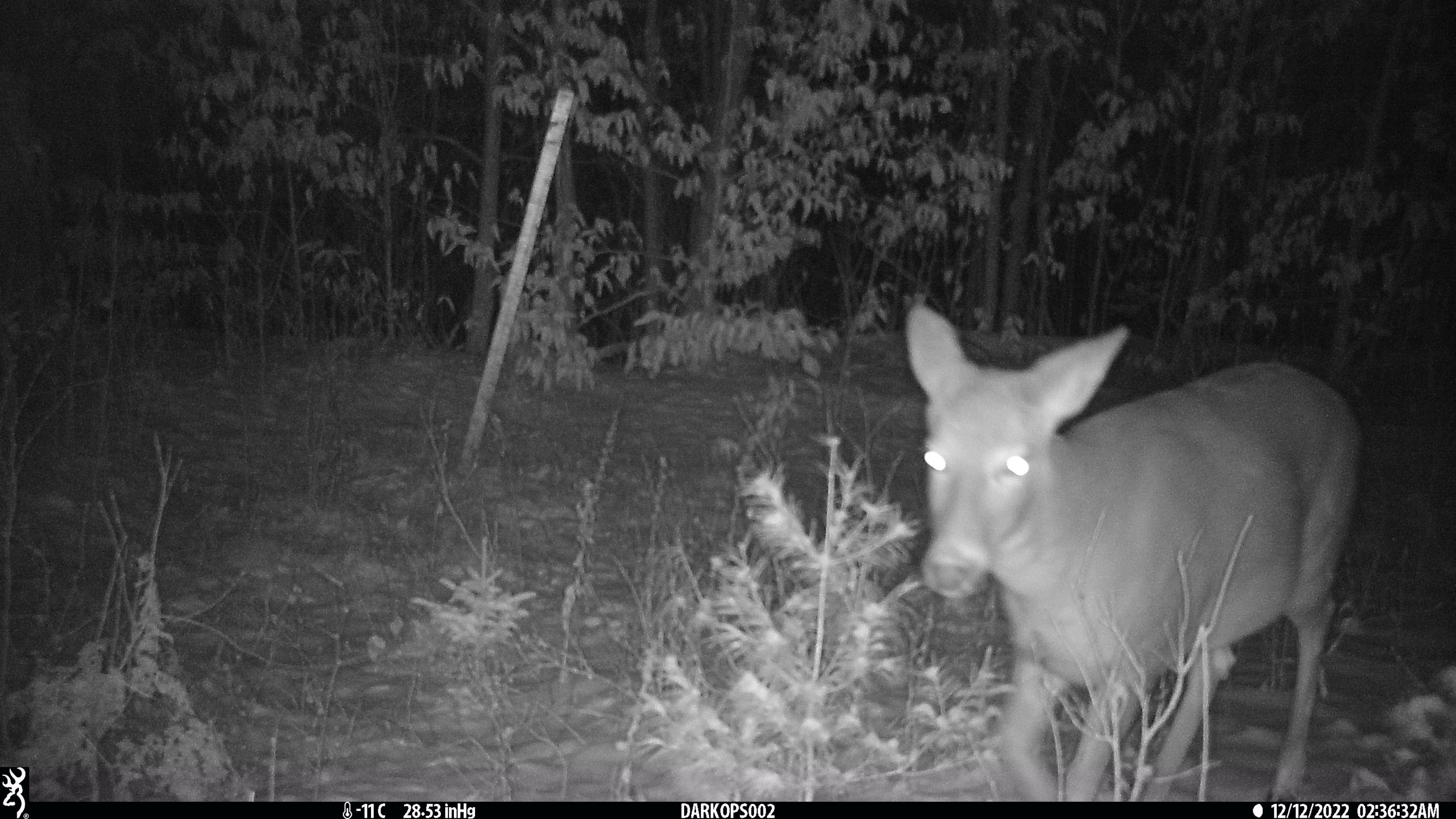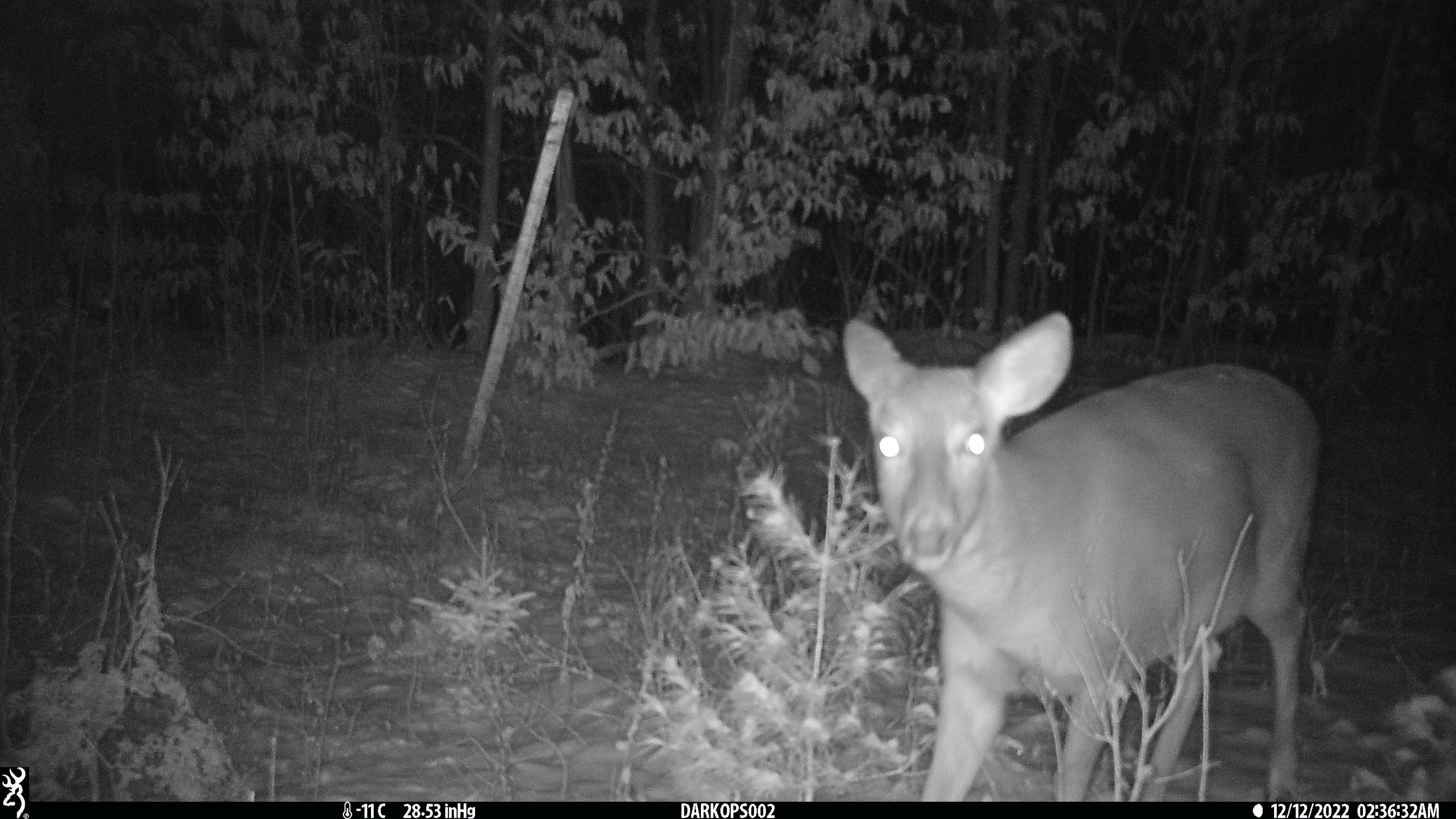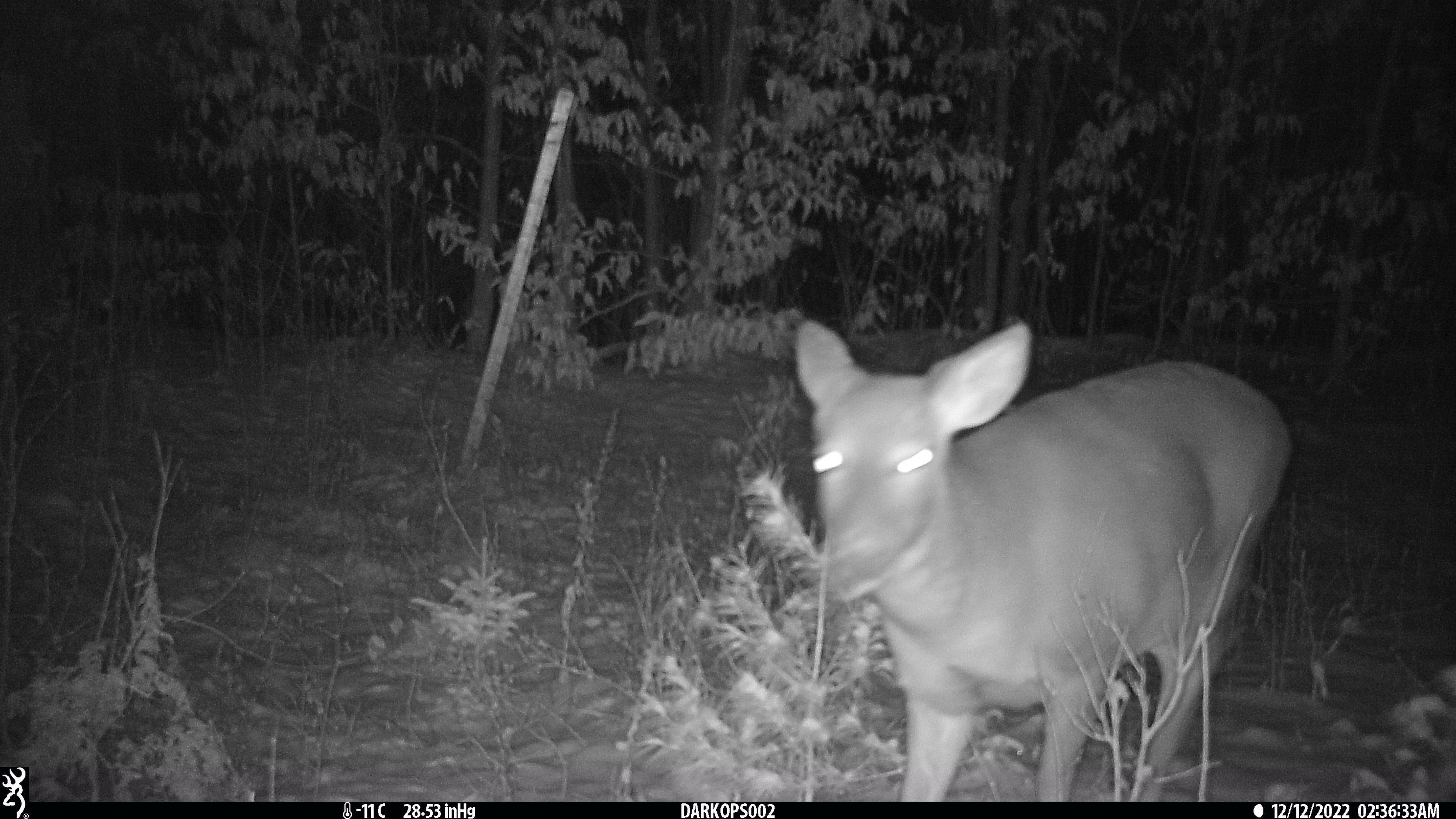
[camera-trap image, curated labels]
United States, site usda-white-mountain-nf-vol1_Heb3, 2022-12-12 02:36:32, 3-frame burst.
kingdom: Animalia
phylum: Chordata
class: Mammalia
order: Artiodactyla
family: Cervidae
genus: Odocoileus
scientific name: Odocoileus virginianus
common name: white-tailed deer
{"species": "white-tailed deer (Odocoileus virginianus)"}